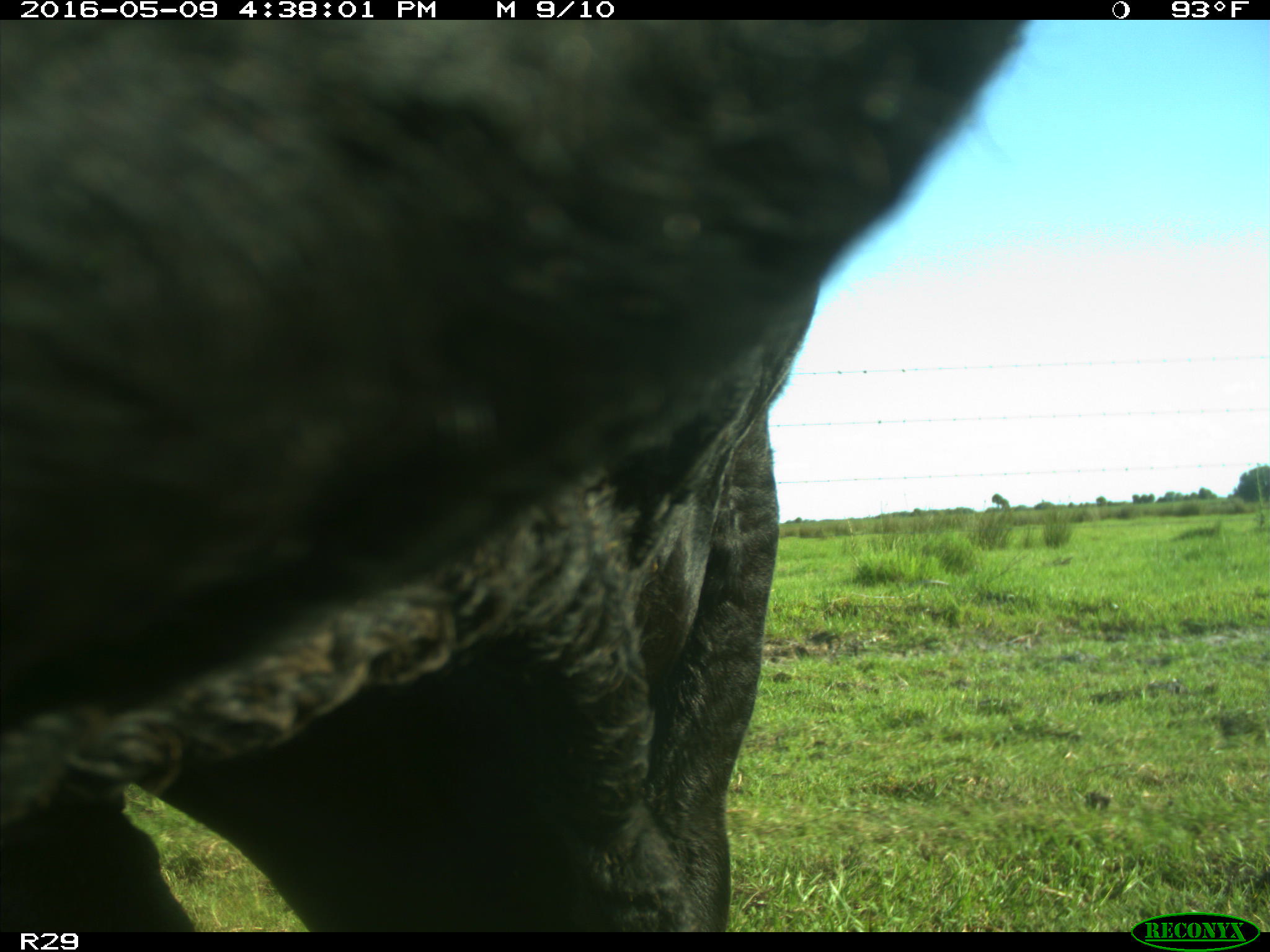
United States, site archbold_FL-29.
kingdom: Animalia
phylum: Chordata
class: Mammalia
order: Artiodactyla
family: Bovidae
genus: Bos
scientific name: Bos taurus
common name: domestic cow